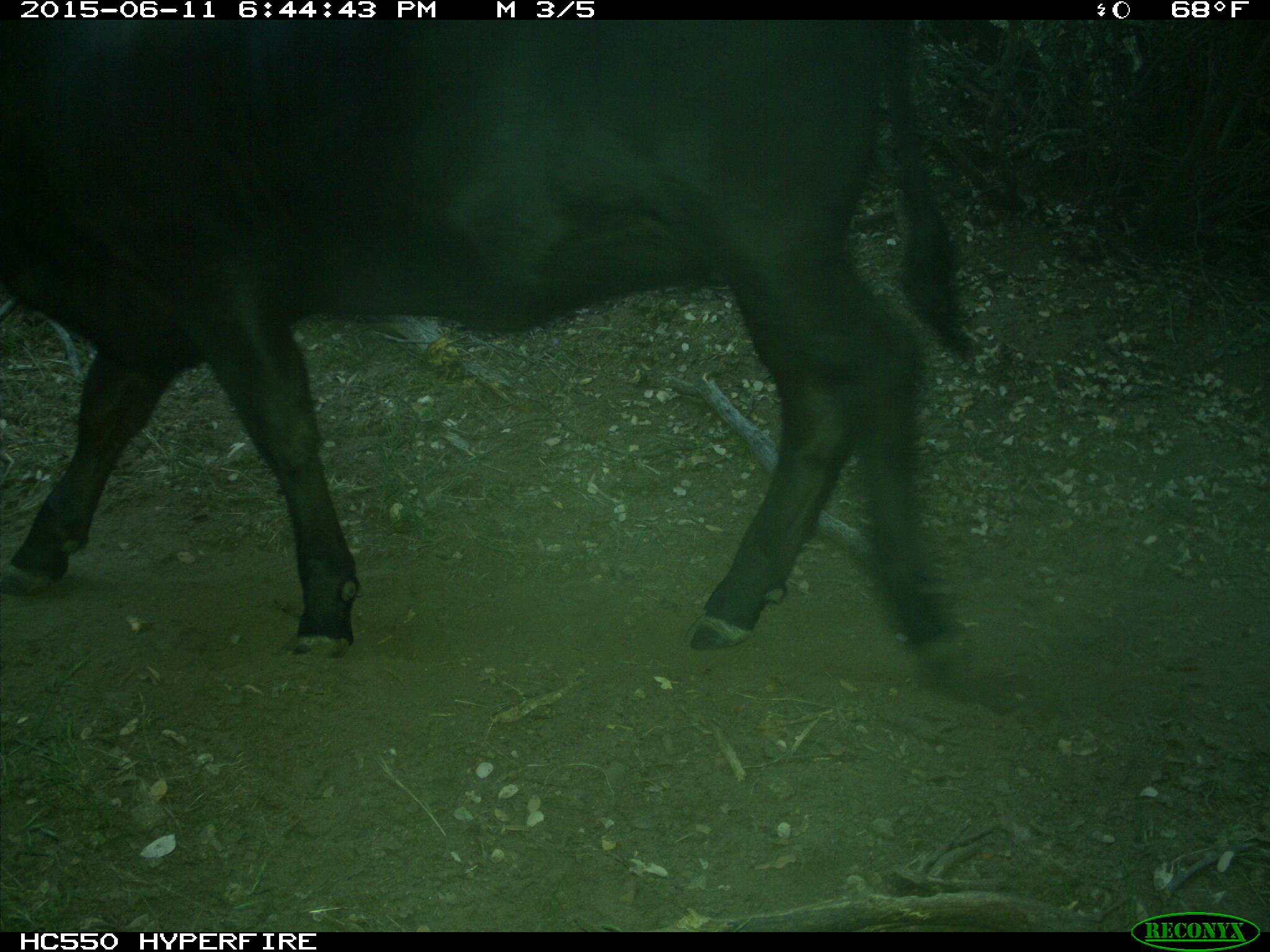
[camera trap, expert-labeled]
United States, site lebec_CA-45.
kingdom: Animalia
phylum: Chordata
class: Mammalia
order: Artiodactyla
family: Bovidae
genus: Bos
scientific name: Bos taurus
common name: domestic cow